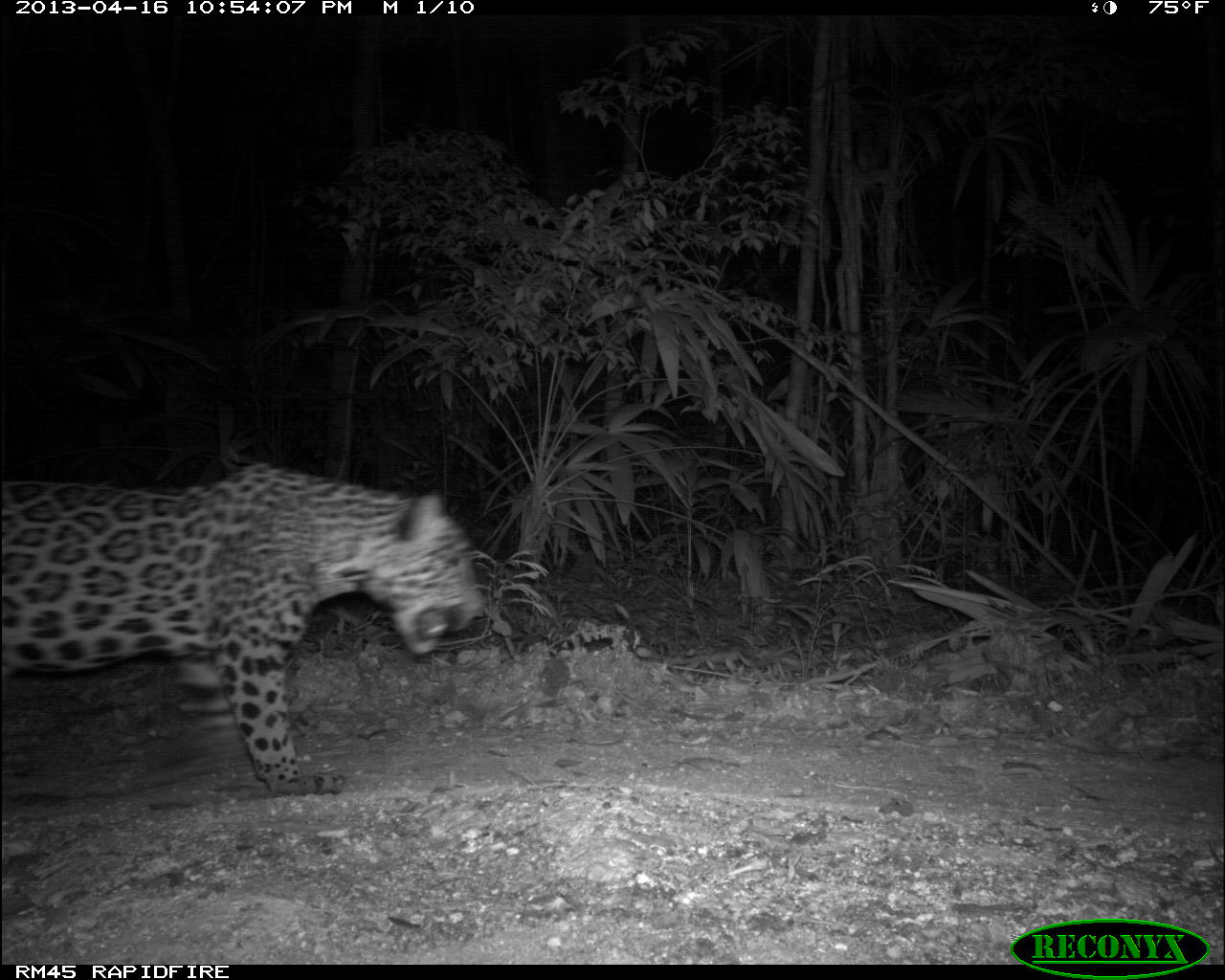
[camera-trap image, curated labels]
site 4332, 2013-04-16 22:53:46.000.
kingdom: Animalia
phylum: Chordata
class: Mammalia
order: Carnivora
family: Felidae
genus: Panthera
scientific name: Panthera onca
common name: jaguar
Panthera onca (jaguar), count 1, sex female.